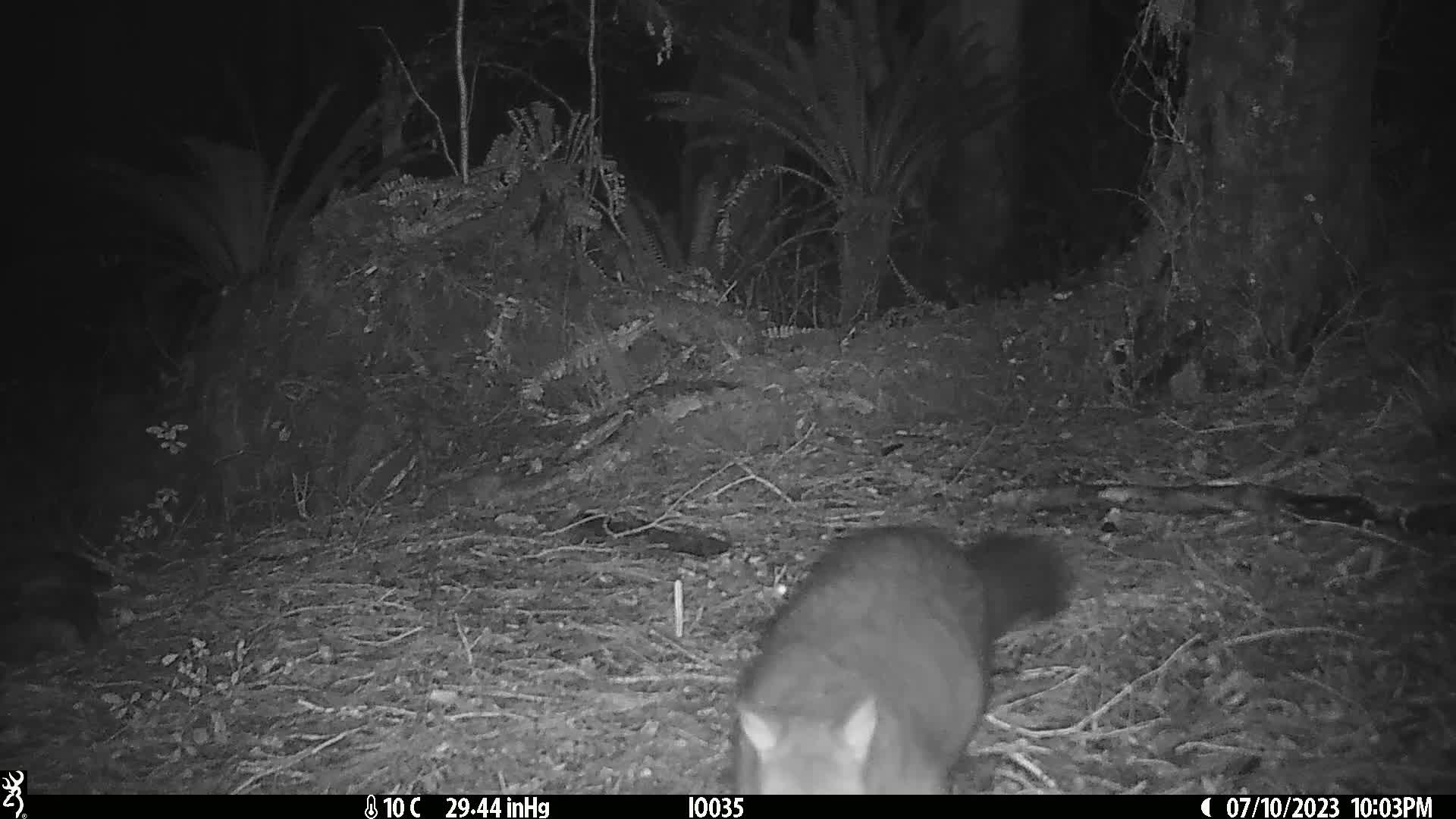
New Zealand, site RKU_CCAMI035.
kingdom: Animalia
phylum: Chordata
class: Mammalia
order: Diprotodontia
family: Phalangeridae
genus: Trichosurus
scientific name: Trichosurus vulpecula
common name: common brushtail possum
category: possum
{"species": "possum (common brushtail possum) (Trichosurus vulpecula)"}